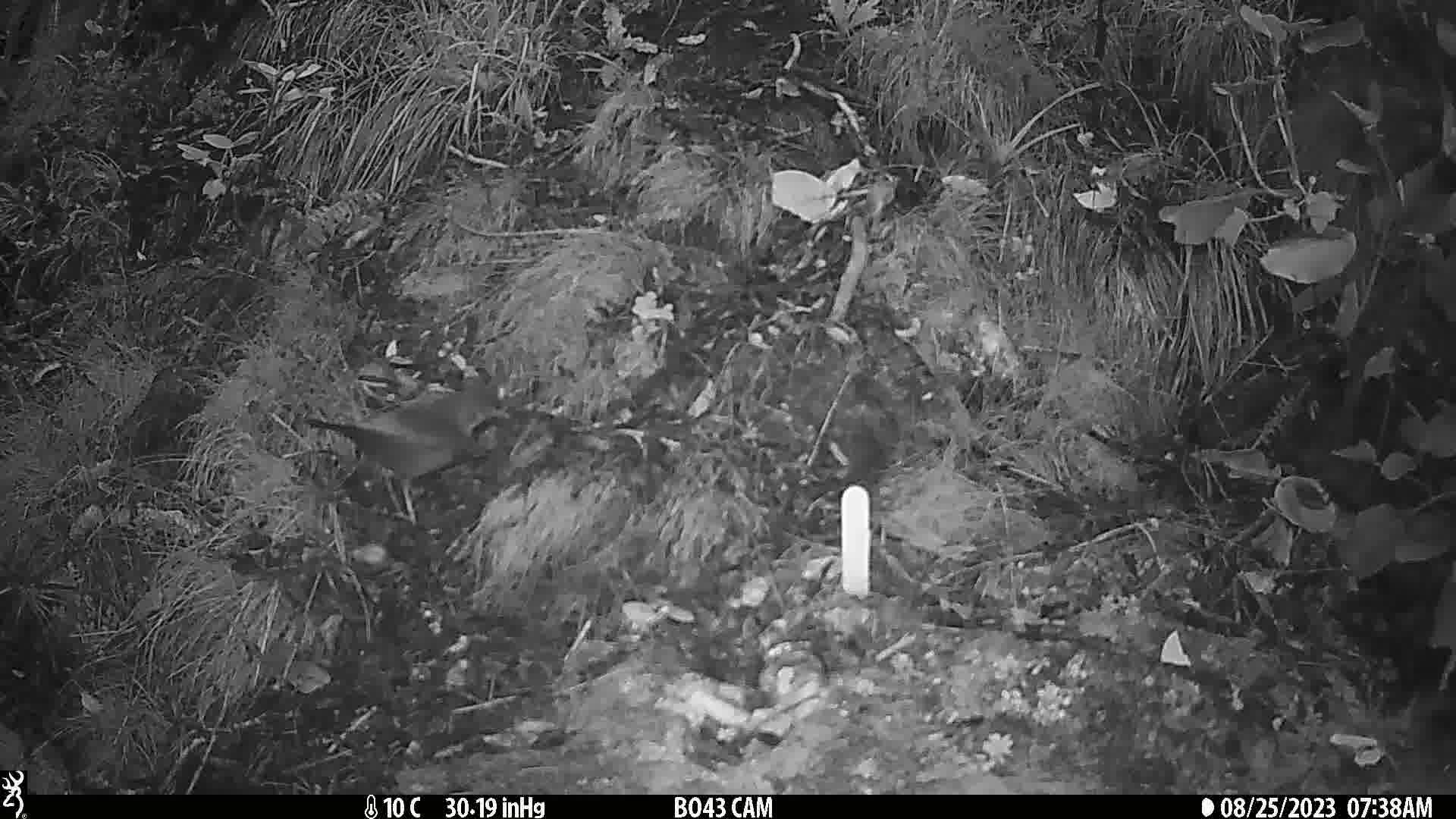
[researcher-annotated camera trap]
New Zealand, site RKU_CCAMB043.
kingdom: Animalia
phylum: Chordata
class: Aves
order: Passeriformes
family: Turdidae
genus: Turdus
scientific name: Turdus merula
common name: eurasian blackbird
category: blackbird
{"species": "blackbird (eurasian blackbird) (Turdus merula)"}